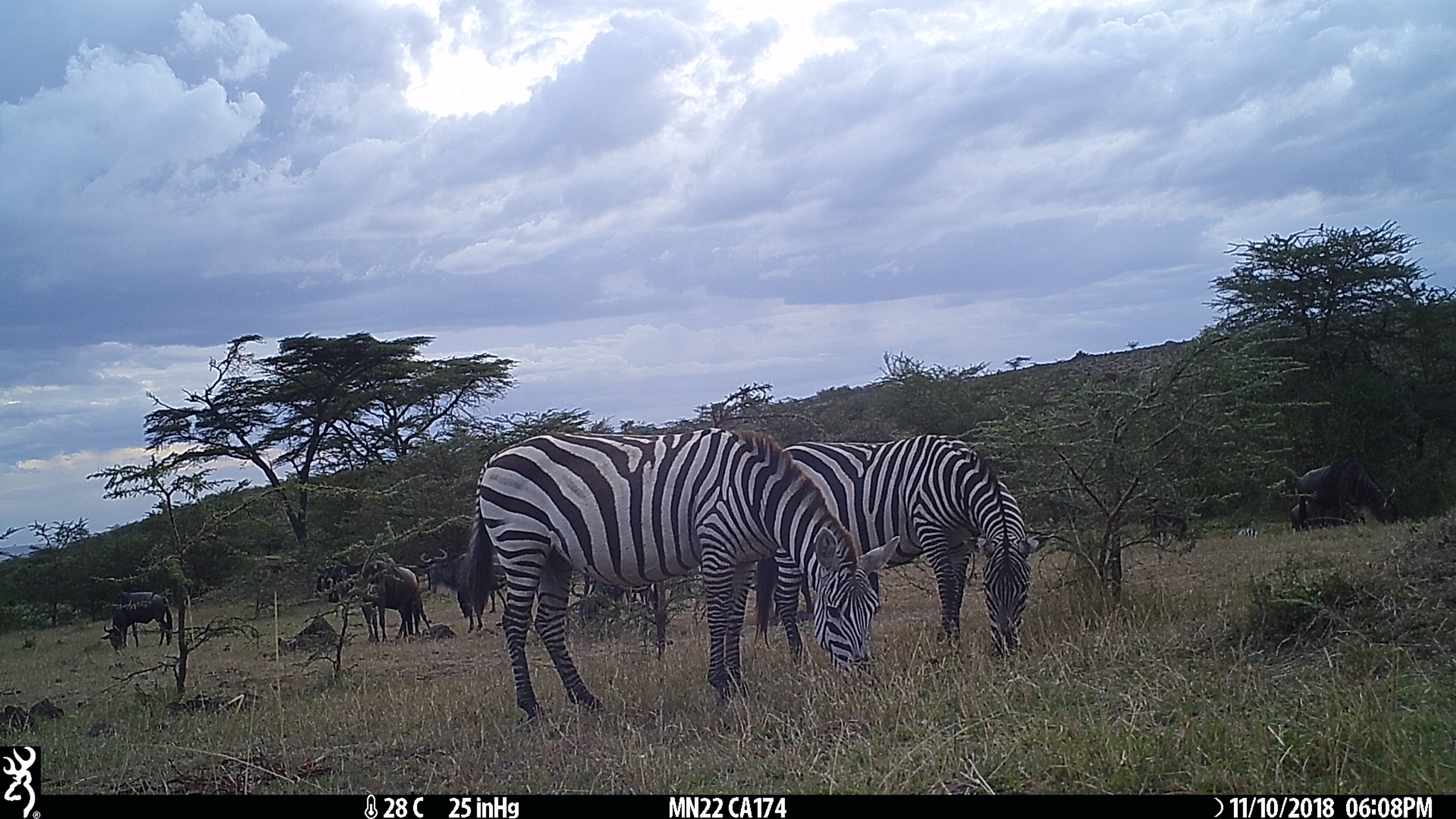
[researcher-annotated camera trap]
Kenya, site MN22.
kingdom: Animalia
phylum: Chordata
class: Mammalia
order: Artiodactyla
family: Bovidae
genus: Connochaetes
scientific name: Connochaetes taurinus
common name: blue wildebeest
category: wildebeest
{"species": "wildebeest (blue wildebeest) (Connochaetes taurinus)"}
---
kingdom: Animalia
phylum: Chordata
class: Mammalia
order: Perissodactyla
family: Equidae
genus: Equus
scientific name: Equus quagga burchellii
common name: burchell's zebra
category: zebra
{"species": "zebra (burchell's zebra) (Equus quagga burchellii)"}